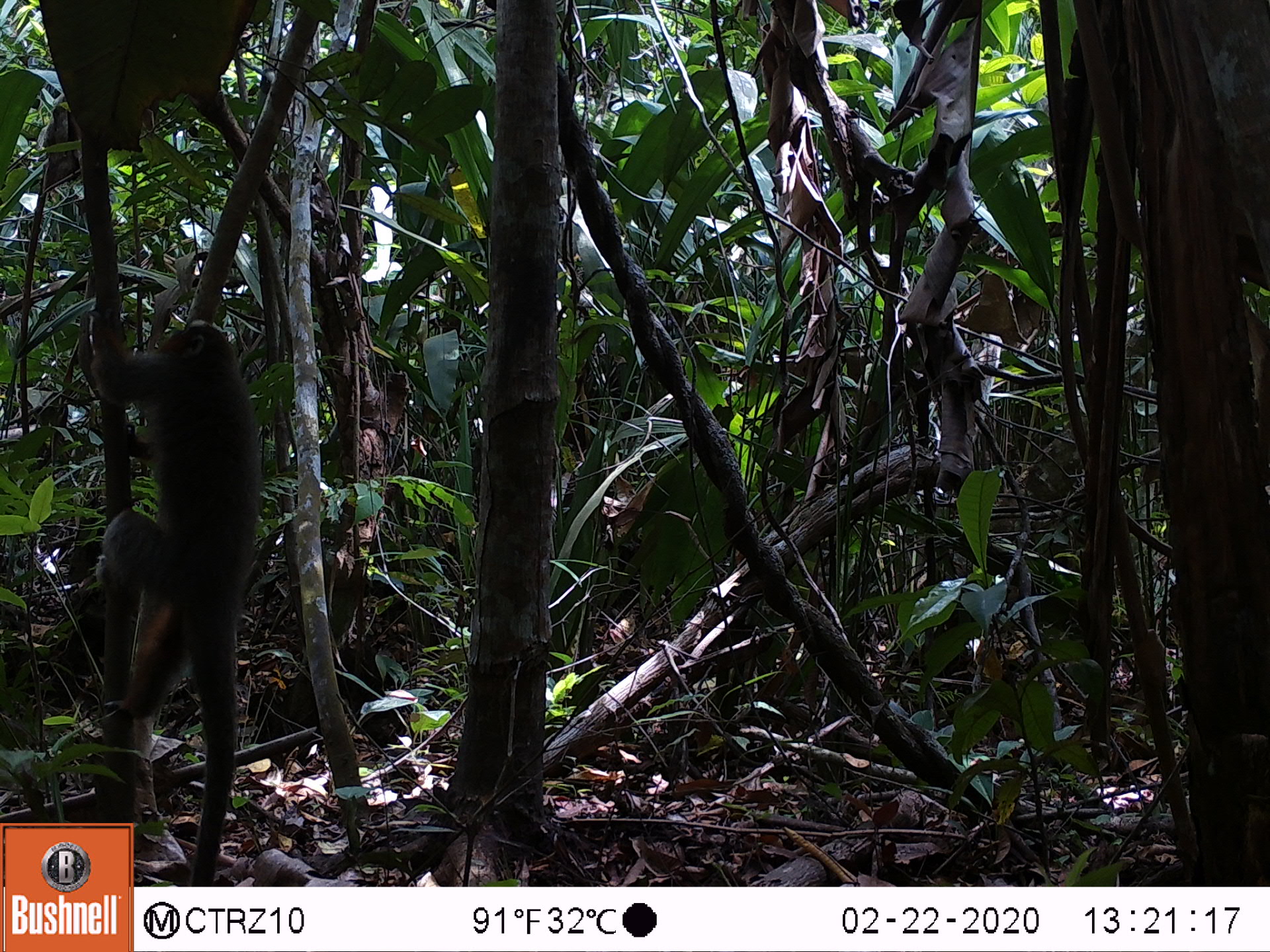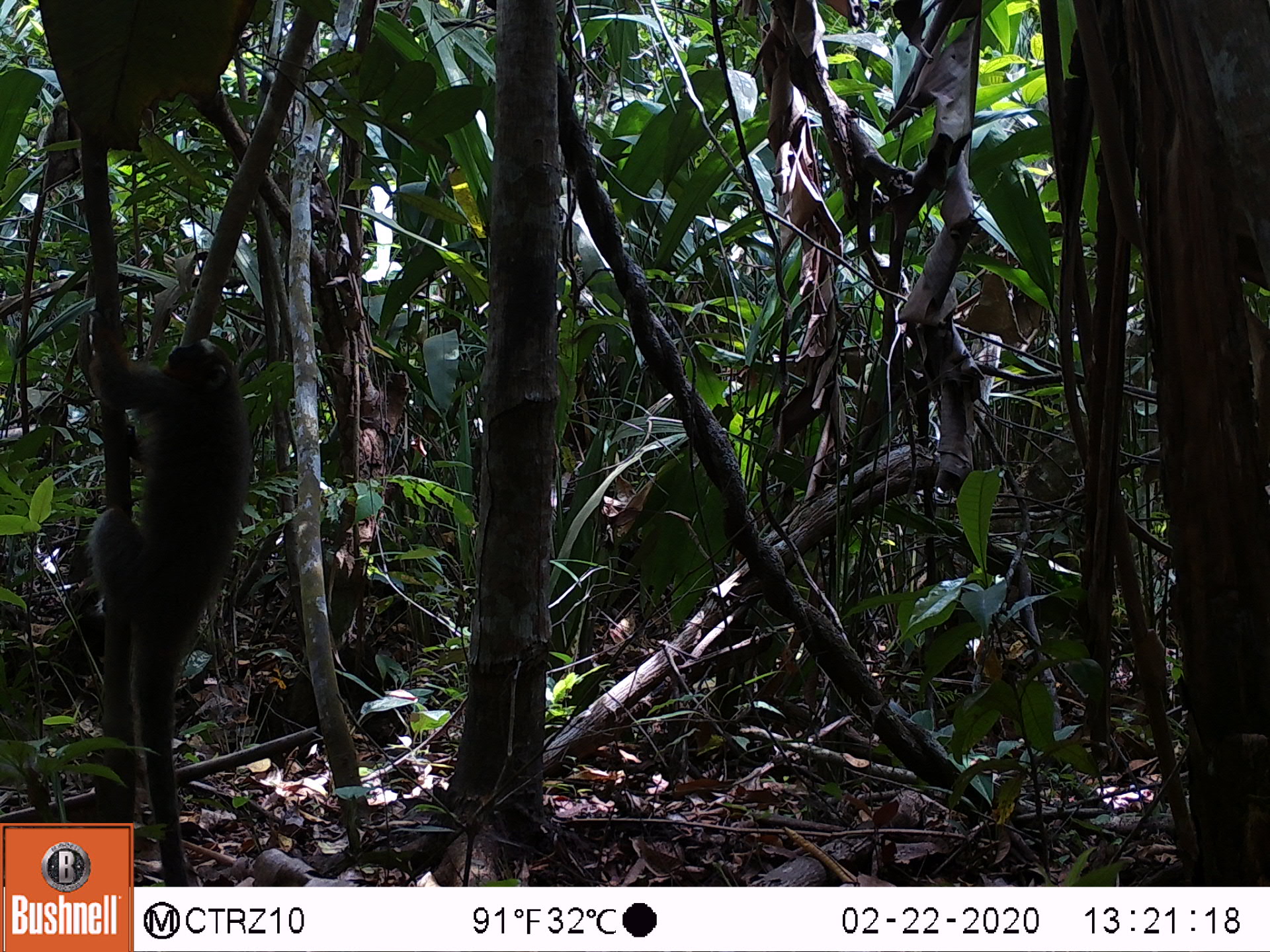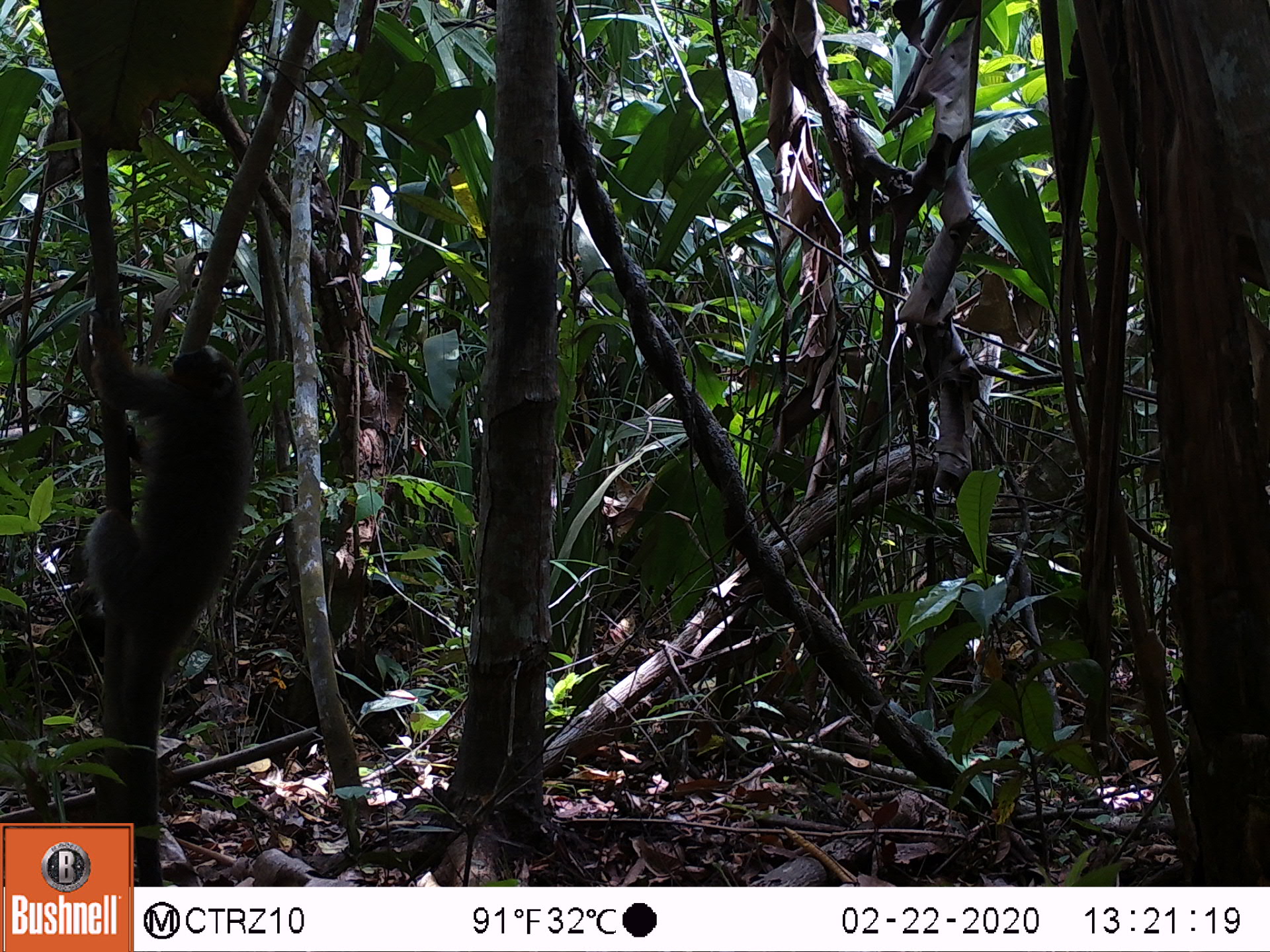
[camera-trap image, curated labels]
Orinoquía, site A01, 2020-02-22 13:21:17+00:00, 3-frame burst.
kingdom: Animalia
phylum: Chordata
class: Mammalia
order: Primates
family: Pitheciidae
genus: Plecturocebus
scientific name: Plecturocebus ornatus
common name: ornate titi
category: ornate titi monkey